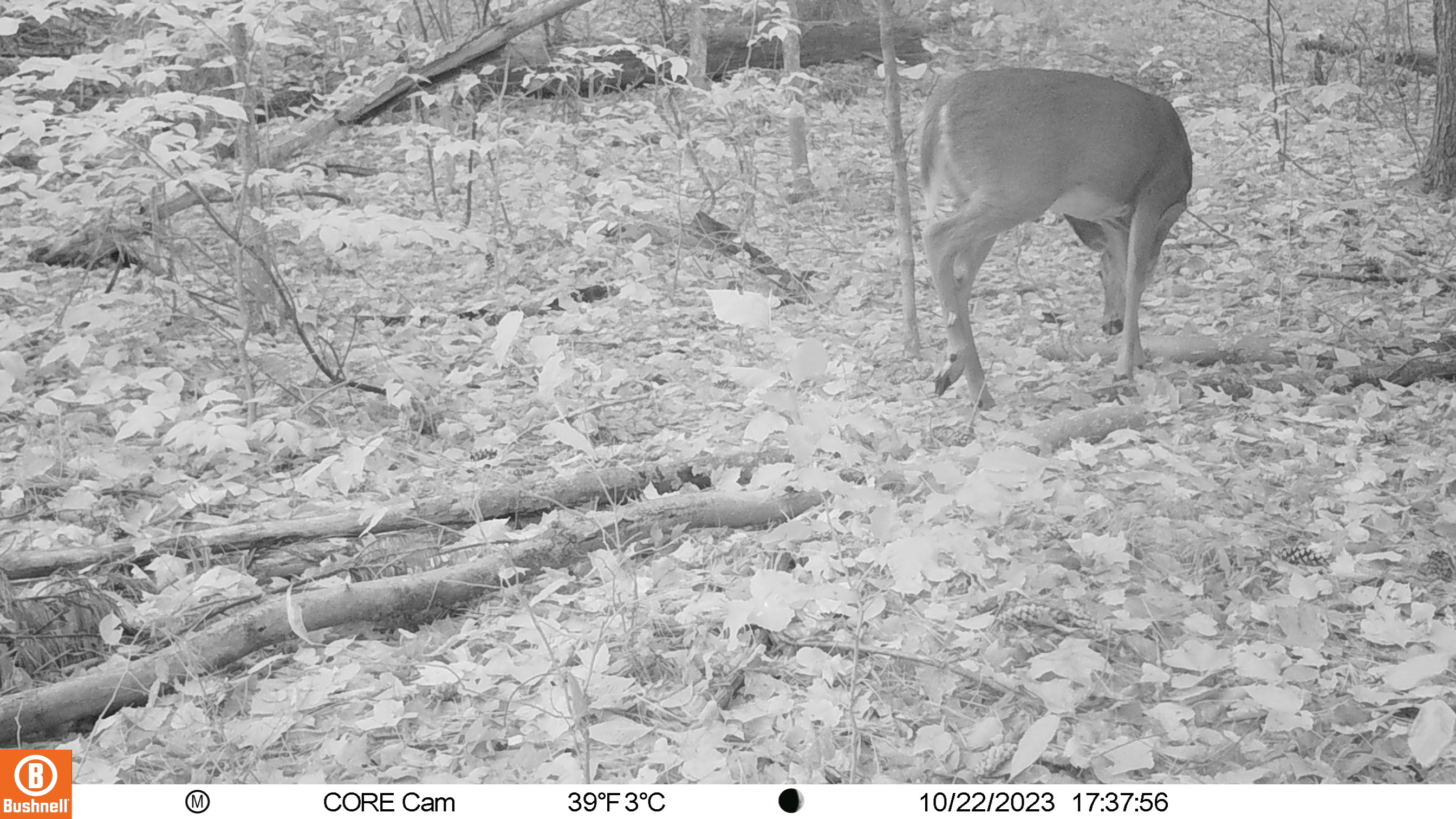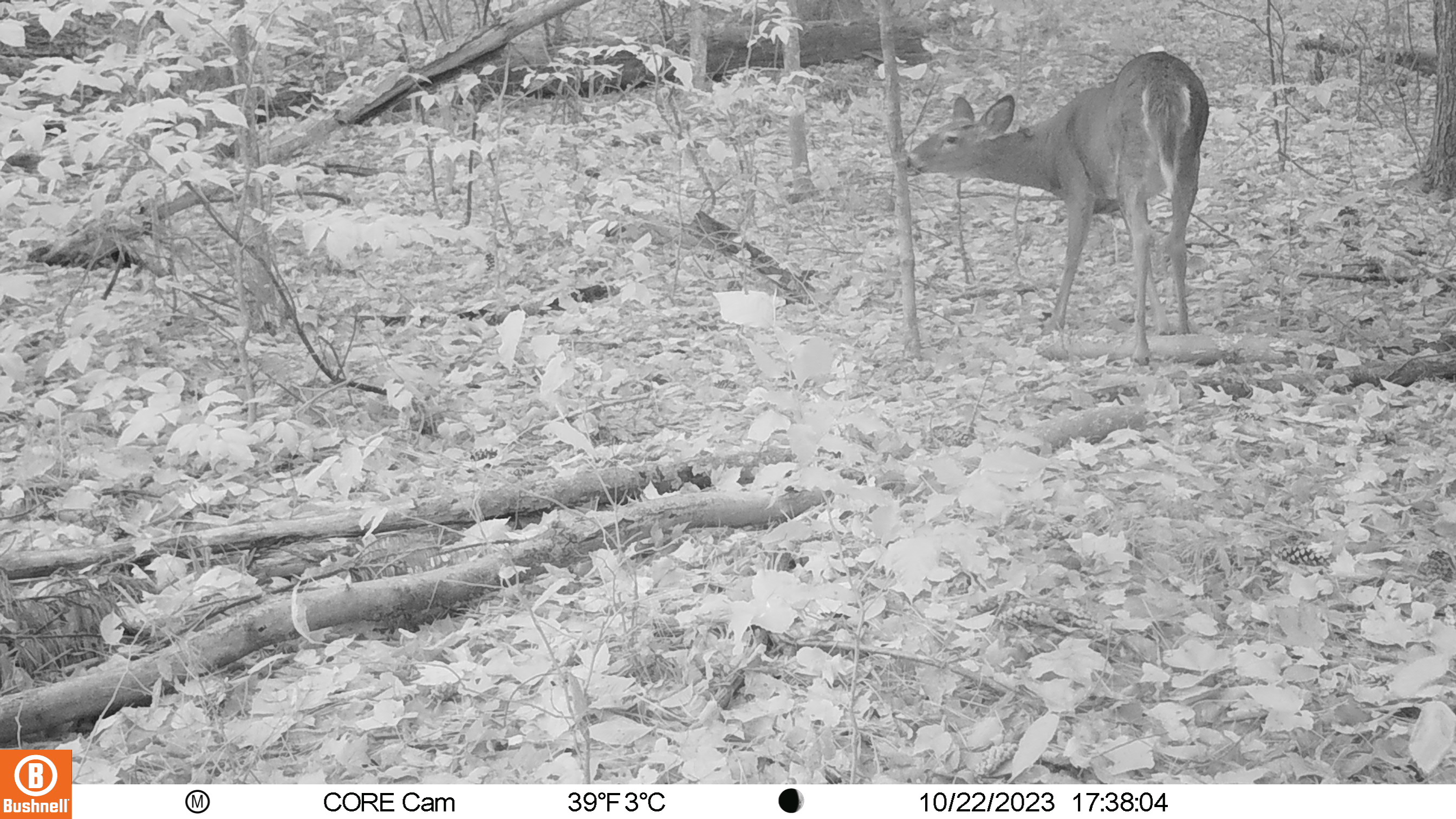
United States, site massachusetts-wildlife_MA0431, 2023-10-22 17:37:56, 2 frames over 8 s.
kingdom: Animalia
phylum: Chordata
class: Mammalia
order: Artiodactyla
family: Cervidae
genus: Odocoileus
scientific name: Odocoileus virginianus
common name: white-tailed deer